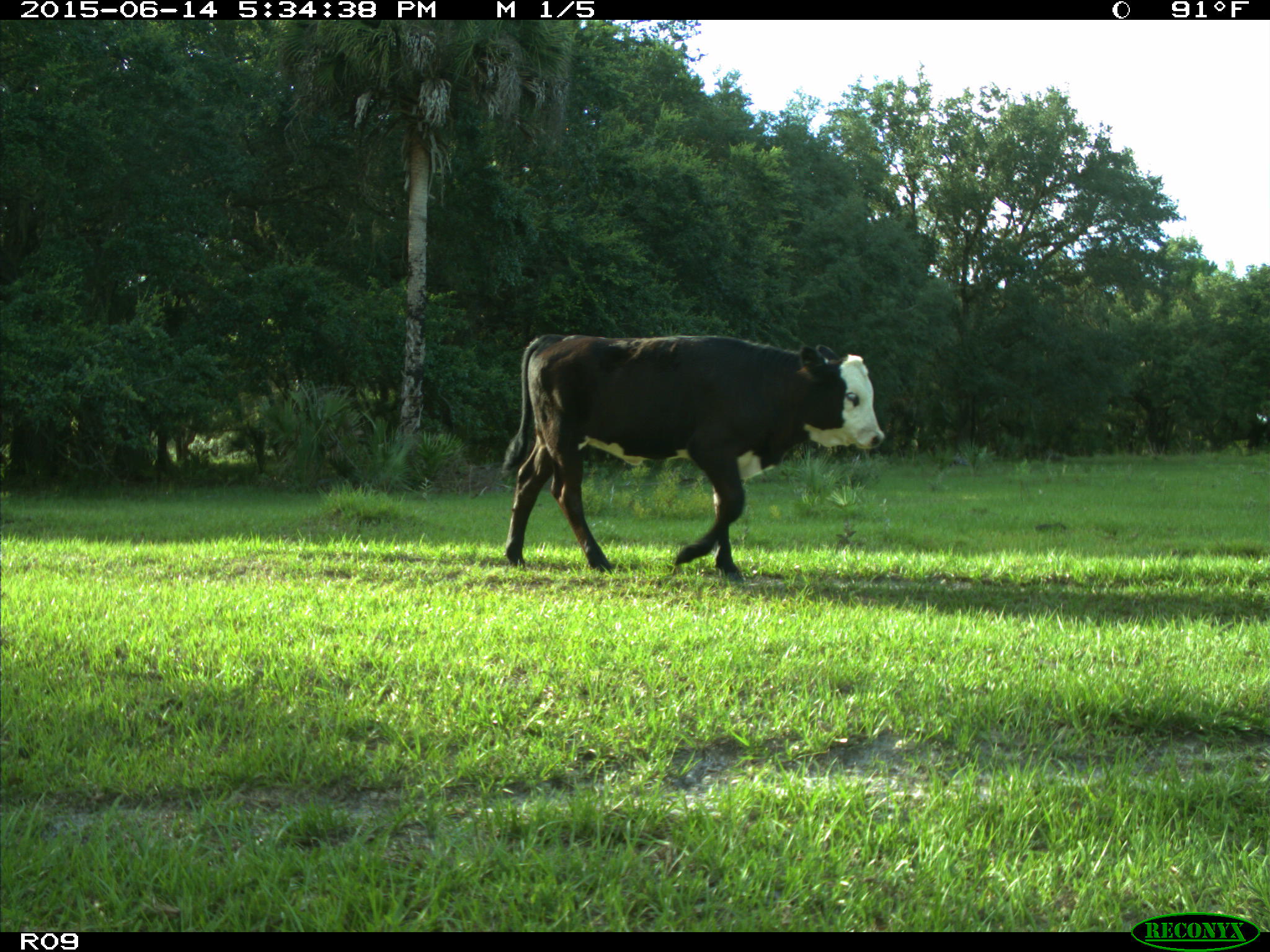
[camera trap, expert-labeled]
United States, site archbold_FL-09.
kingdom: Animalia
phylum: Chordata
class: Mammalia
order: Artiodactyla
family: Bovidae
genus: Bos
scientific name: Bos taurus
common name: domestic cow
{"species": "Bos taurus (domestic cow)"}